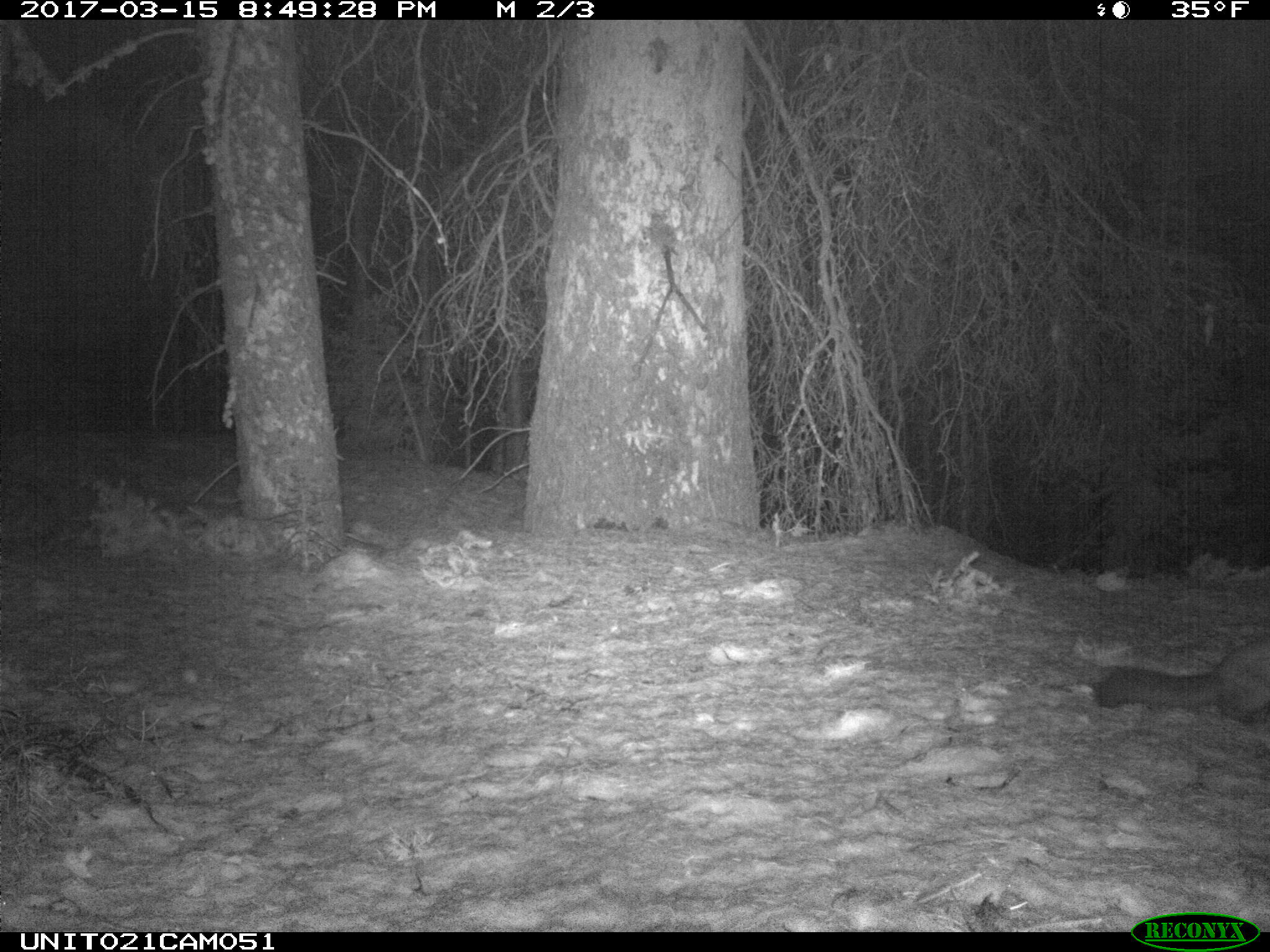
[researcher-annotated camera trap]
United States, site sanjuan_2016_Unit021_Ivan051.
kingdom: Animalia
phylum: Chordata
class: Mammalia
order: Carnivora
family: Mustelidae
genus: Martes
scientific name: Martes americana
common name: american marten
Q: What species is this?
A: Martes americana (american marten).